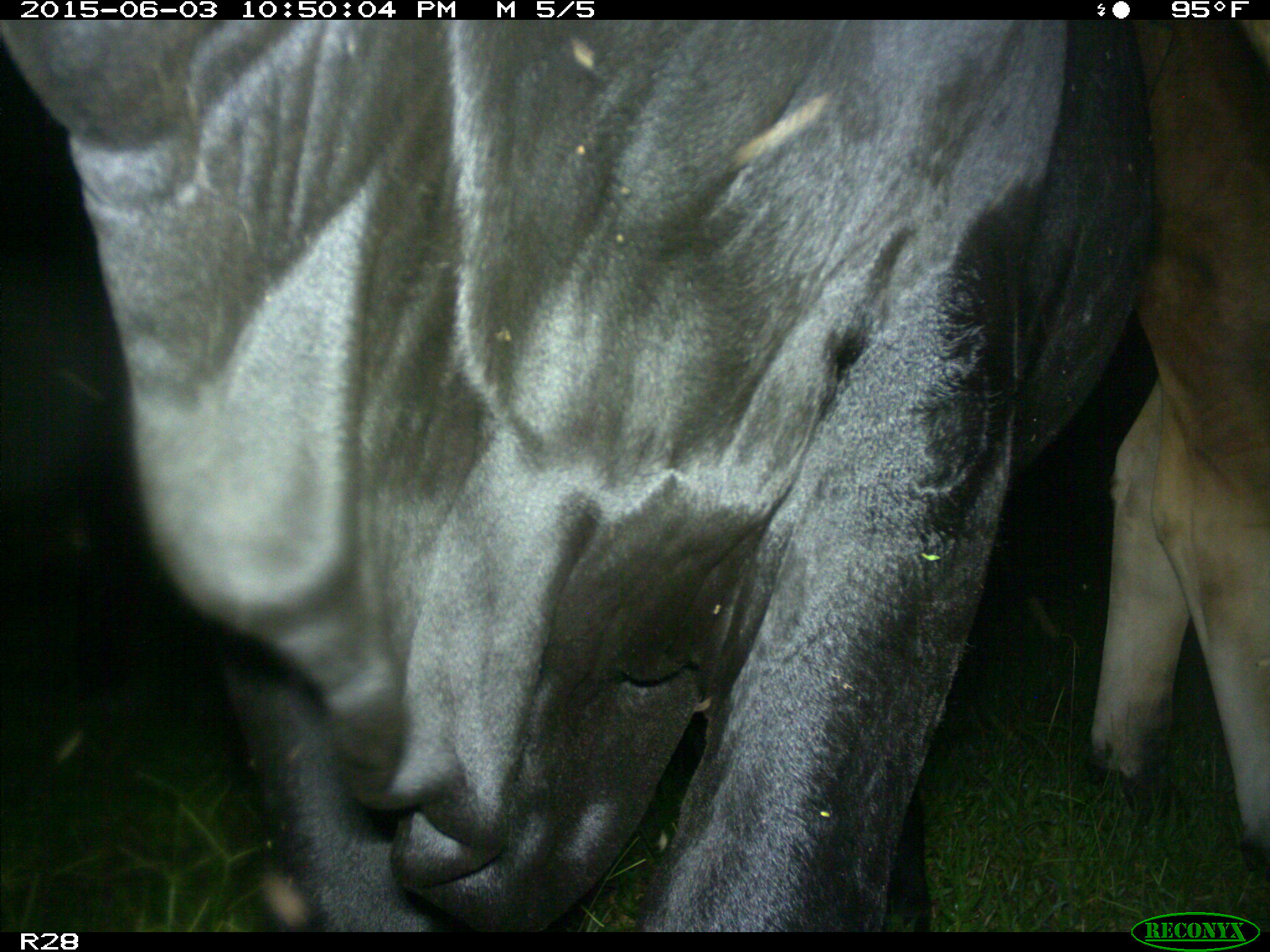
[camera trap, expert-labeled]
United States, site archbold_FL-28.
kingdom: Animalia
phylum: Chordata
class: Mammalia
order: Artiodactyla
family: Bovidae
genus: Bos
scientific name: Bos taurus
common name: domestic cow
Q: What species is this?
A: Bos taurus (domestic cow).